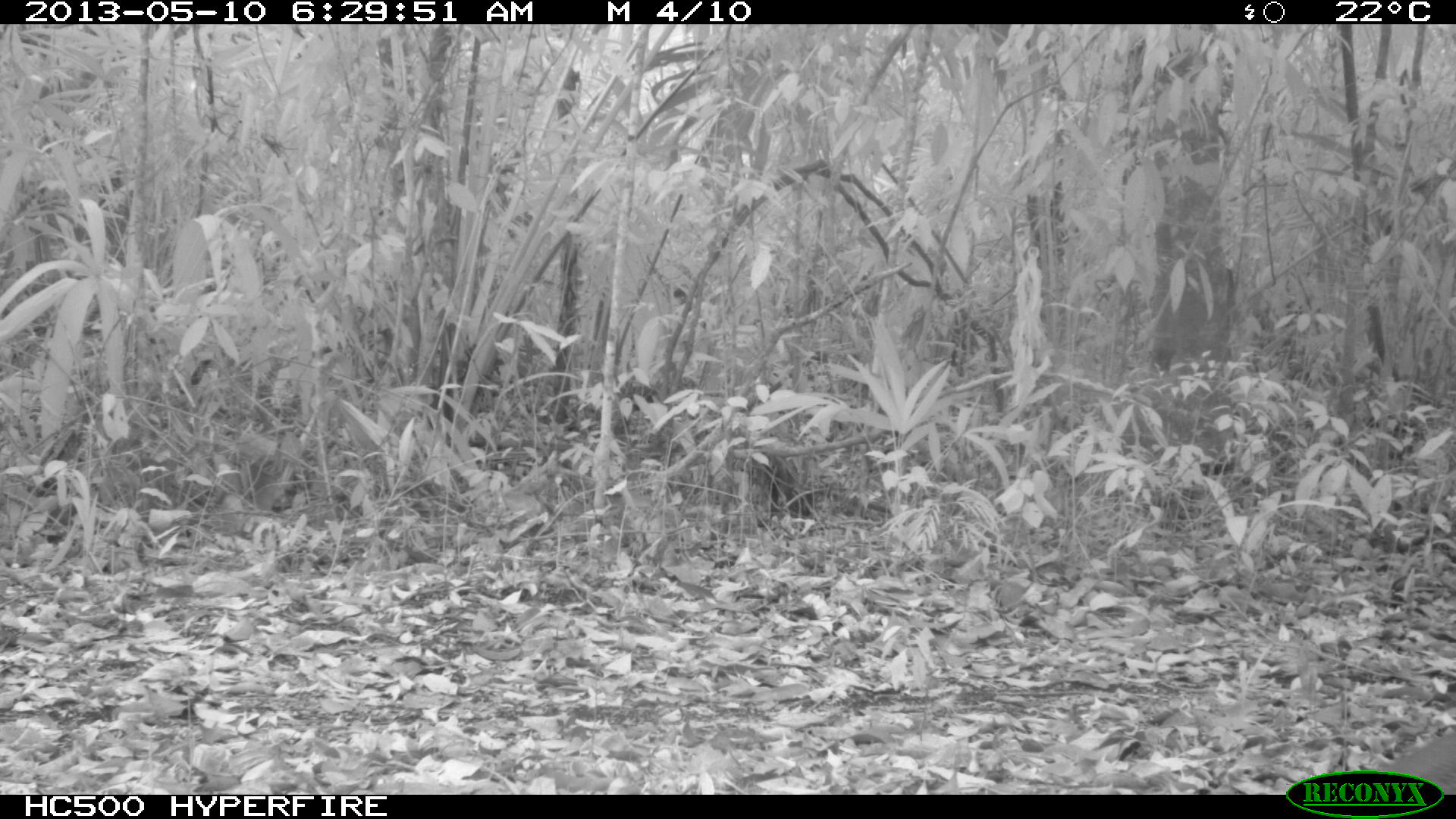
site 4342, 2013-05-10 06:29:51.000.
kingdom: Animalia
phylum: Chordata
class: Aves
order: Galliformes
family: Cracidae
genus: Crax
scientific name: Crax rubra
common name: great curassow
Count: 1.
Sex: female.